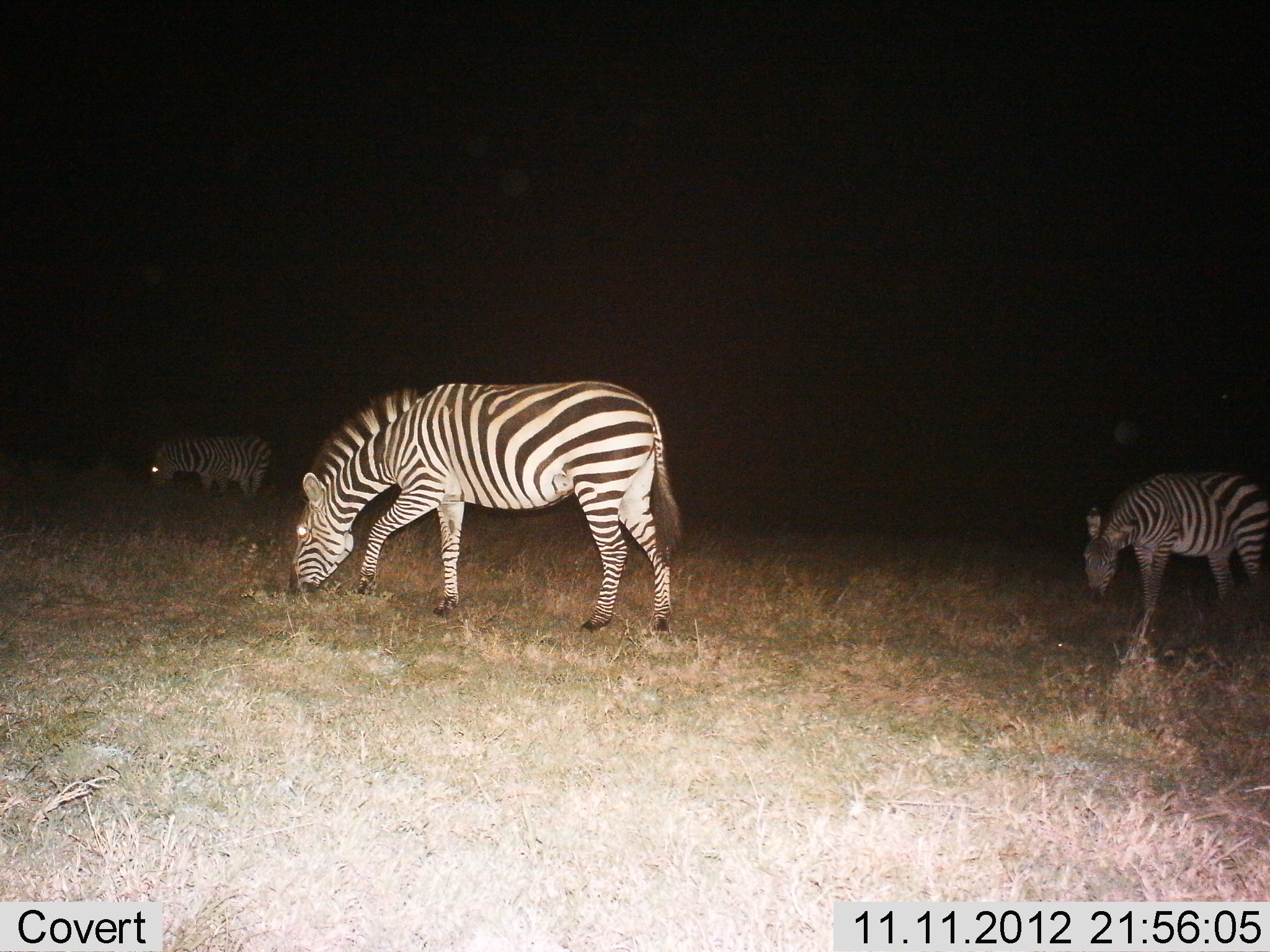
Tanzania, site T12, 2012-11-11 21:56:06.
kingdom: Animalia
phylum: Chordata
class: Mammalia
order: Perissodactyla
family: Equidae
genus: Equus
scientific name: Equus quagga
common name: plains zebra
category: zebra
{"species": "zebra (plains zebra) (Equus quagga)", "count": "3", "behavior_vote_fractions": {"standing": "30%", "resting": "0%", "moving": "10%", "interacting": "0%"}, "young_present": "10%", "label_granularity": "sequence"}